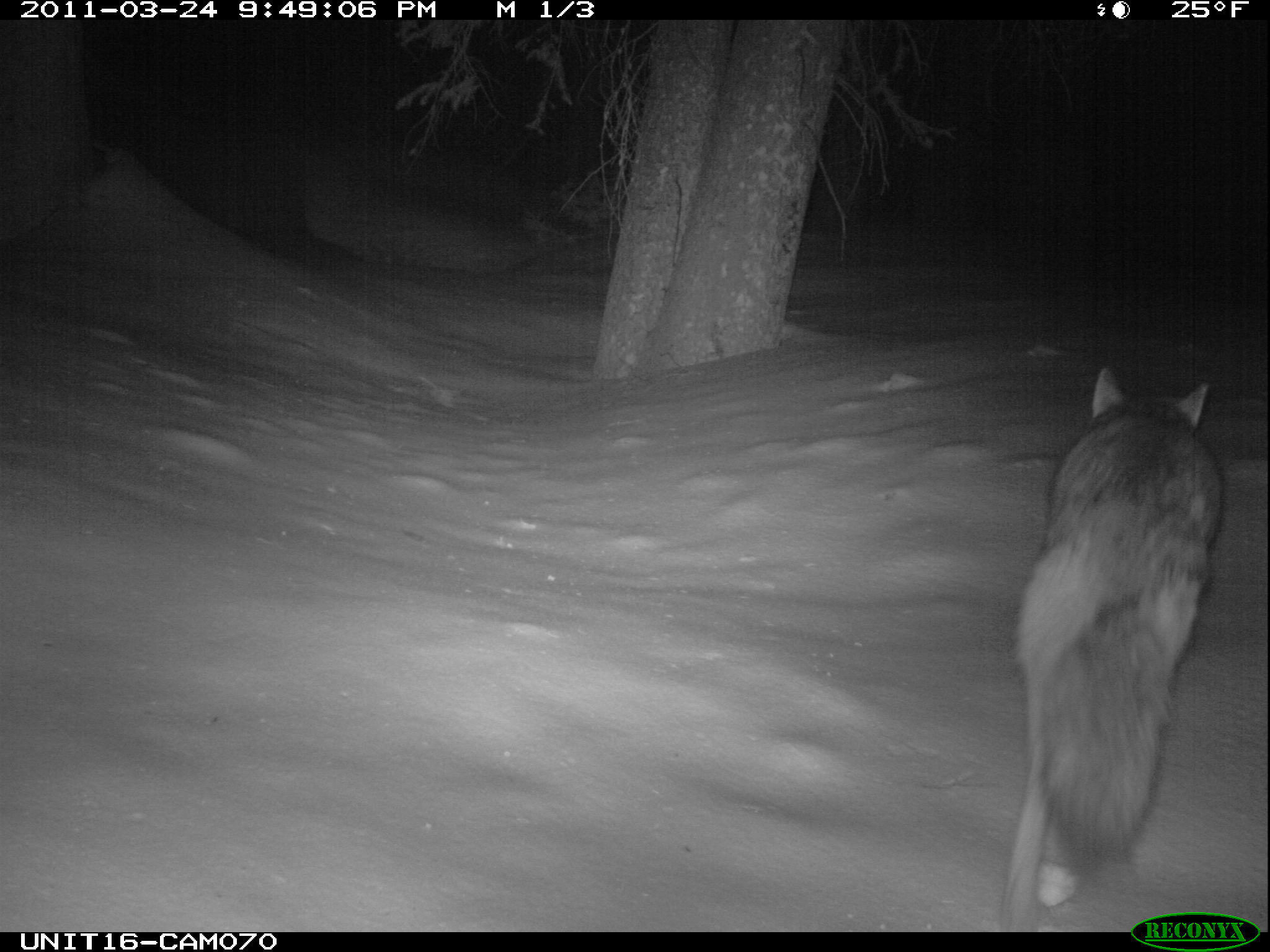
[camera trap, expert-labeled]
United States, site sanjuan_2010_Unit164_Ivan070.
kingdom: Animalia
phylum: Chordata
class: Mammalia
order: Carnivora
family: Canidae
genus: Canis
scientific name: Canis latrans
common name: coyote